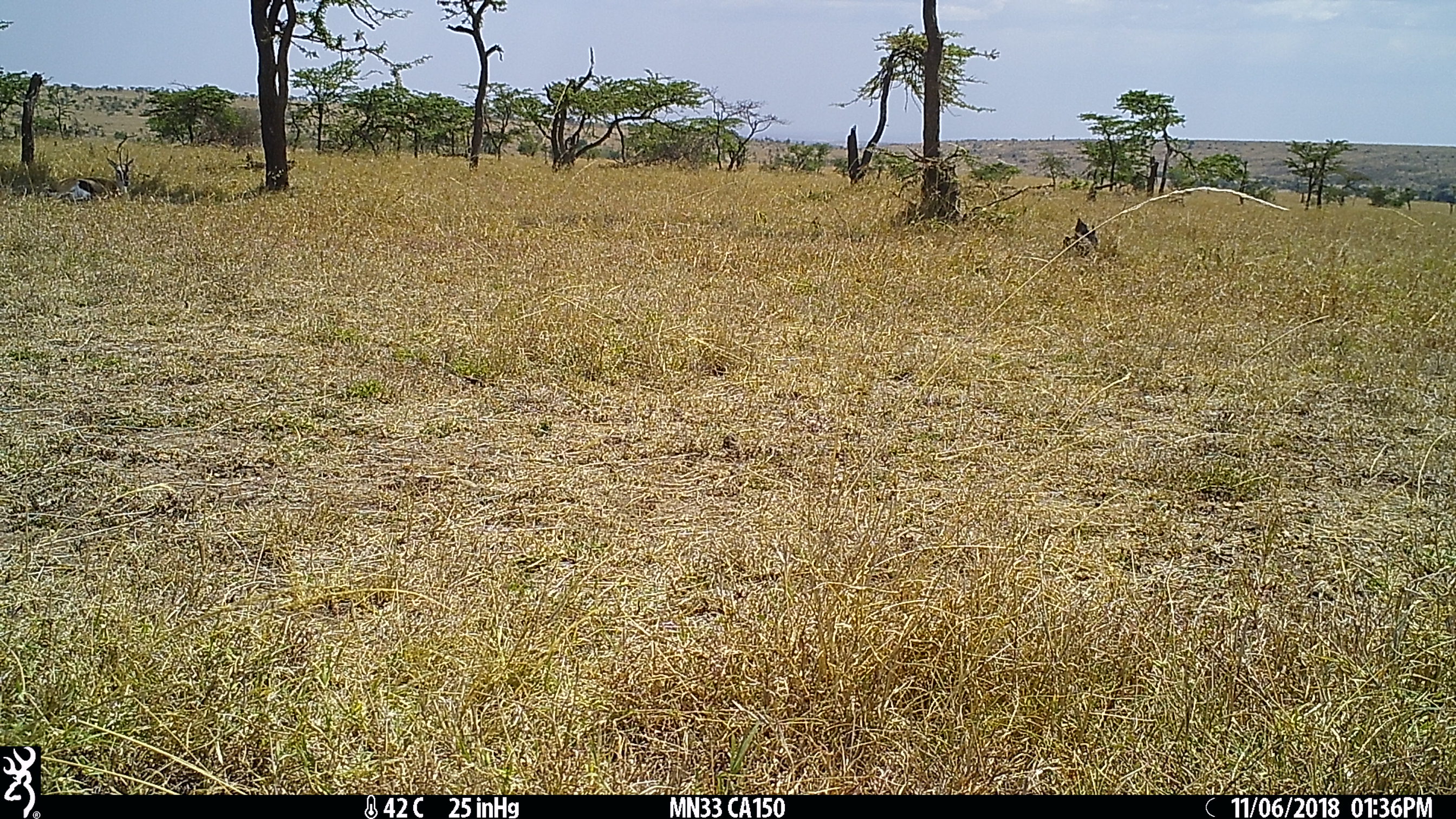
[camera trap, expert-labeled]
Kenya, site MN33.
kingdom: Animalia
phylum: Chordata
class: Mammalia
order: Artiodactyla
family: Bovidae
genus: Eudorcas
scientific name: Eudorcas thomsonii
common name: thomon's gazelle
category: gazelle thomsons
Gazelle thomsons (thomon's gazelle) (Eudorcas thomsonii).